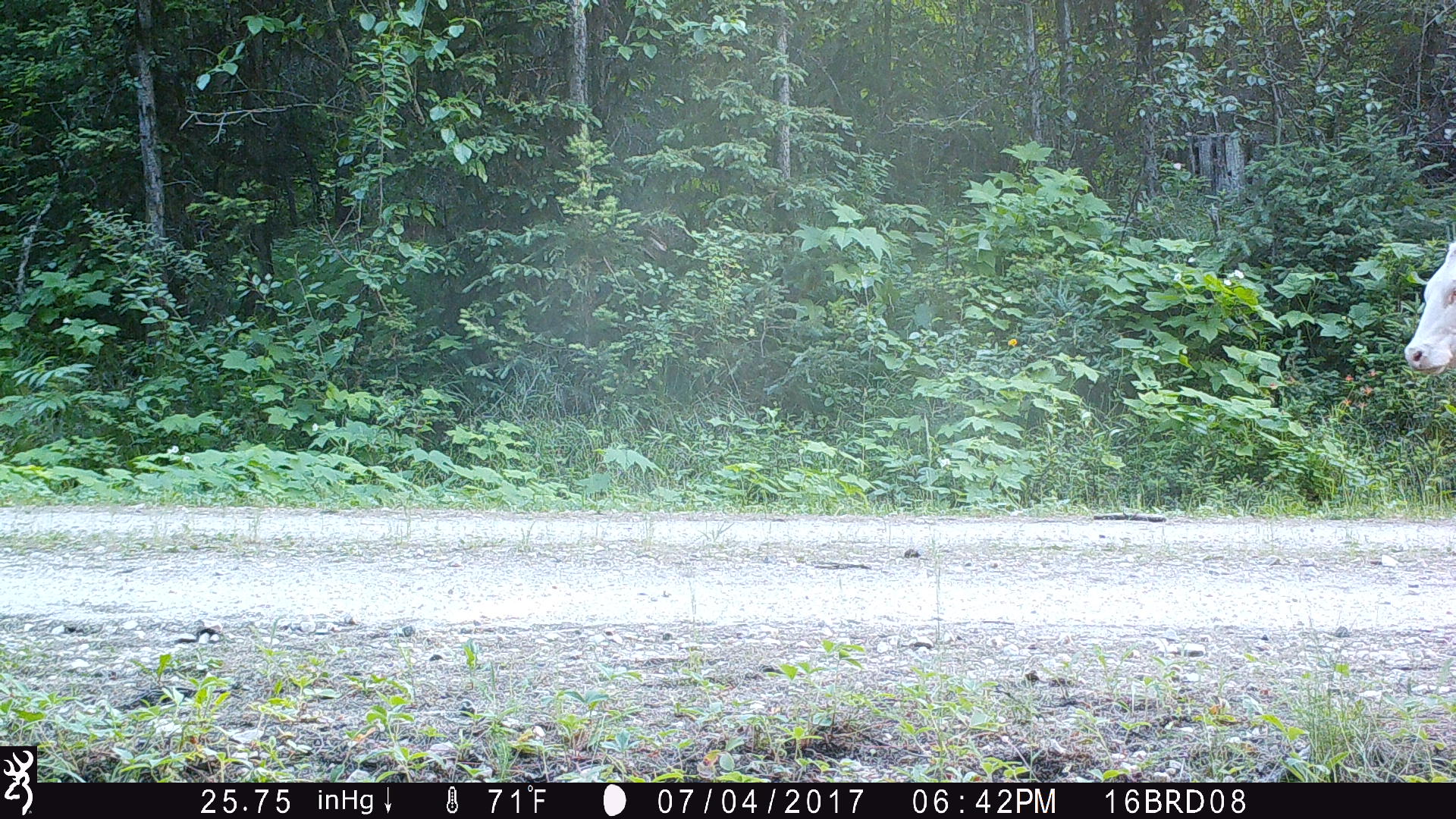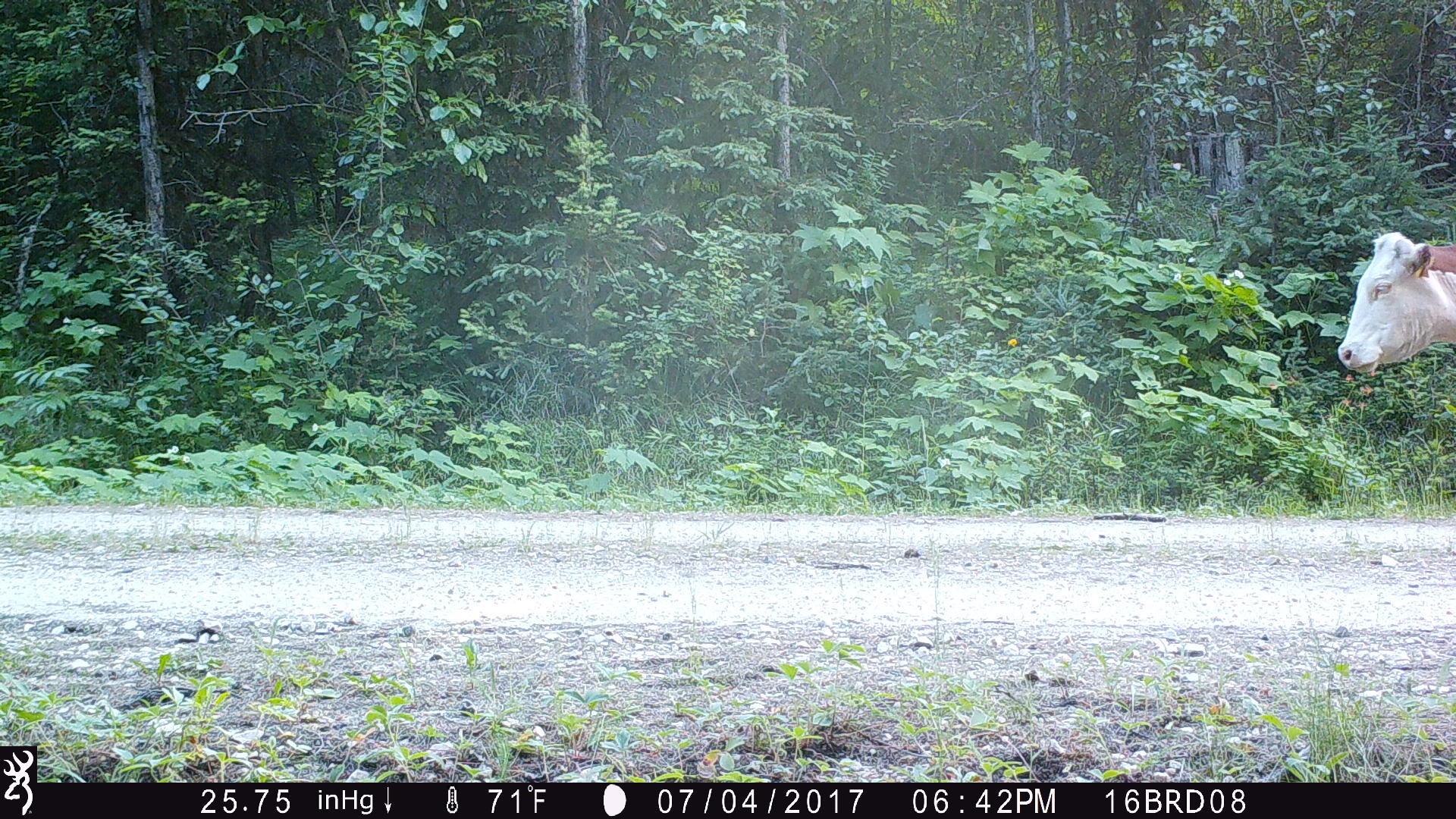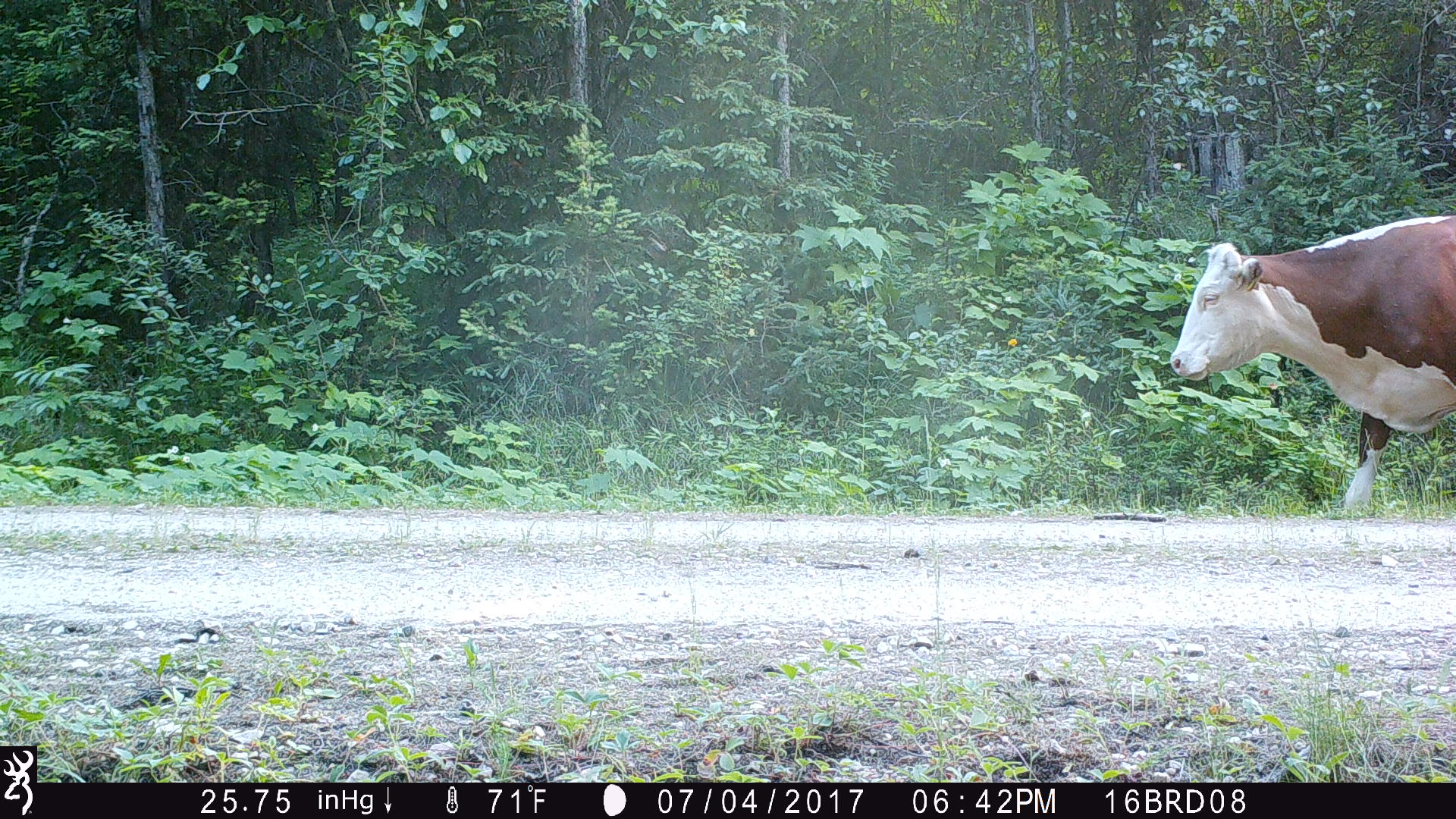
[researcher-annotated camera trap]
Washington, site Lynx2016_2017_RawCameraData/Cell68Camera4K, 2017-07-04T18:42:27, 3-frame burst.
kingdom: Animalia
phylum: Chordata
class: Mammalia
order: Artiodactyla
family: Bovidae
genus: Bos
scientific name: Bos taurus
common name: domestic cattle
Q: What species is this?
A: Domestic cattle (Bos taurus).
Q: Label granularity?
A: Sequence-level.